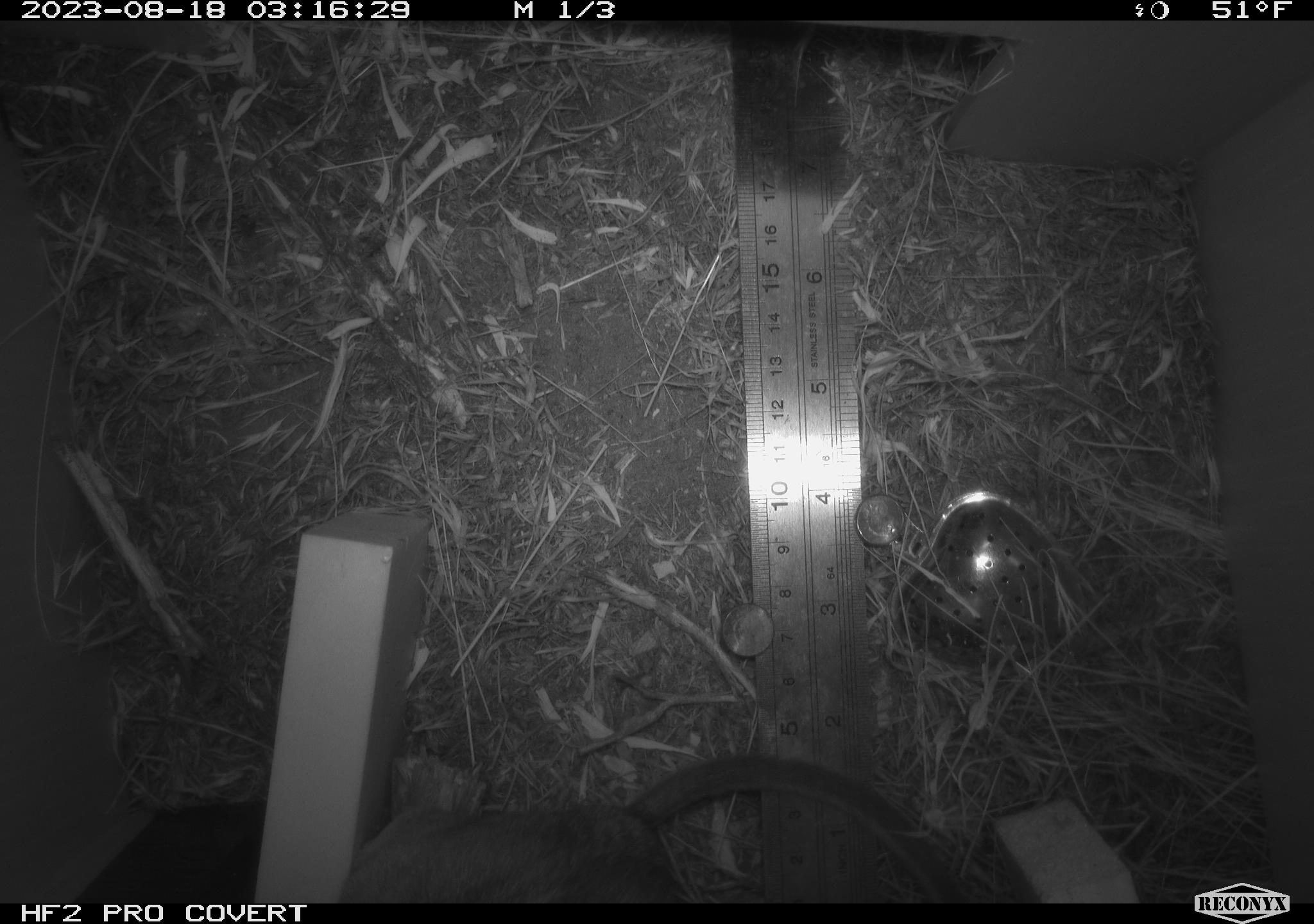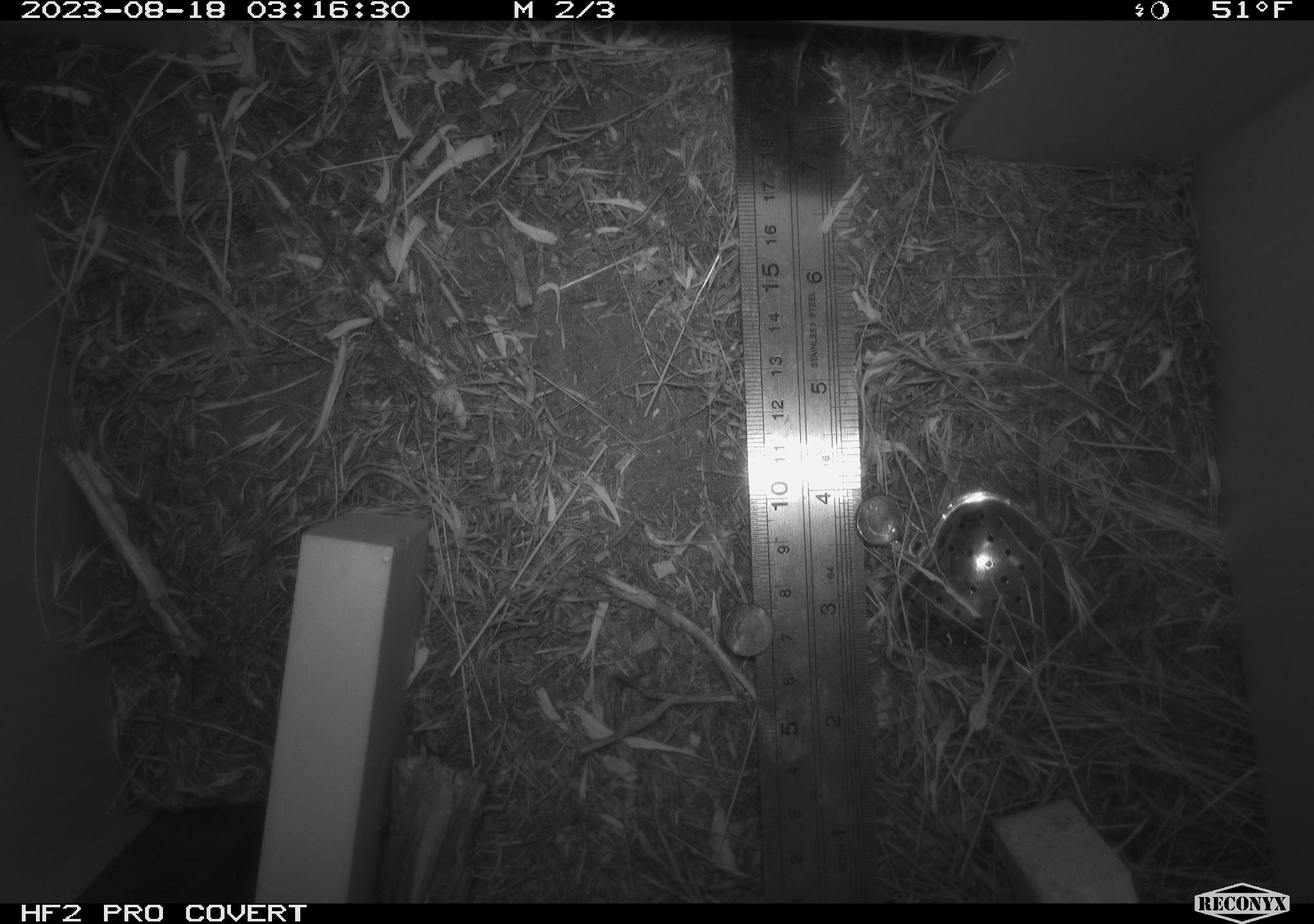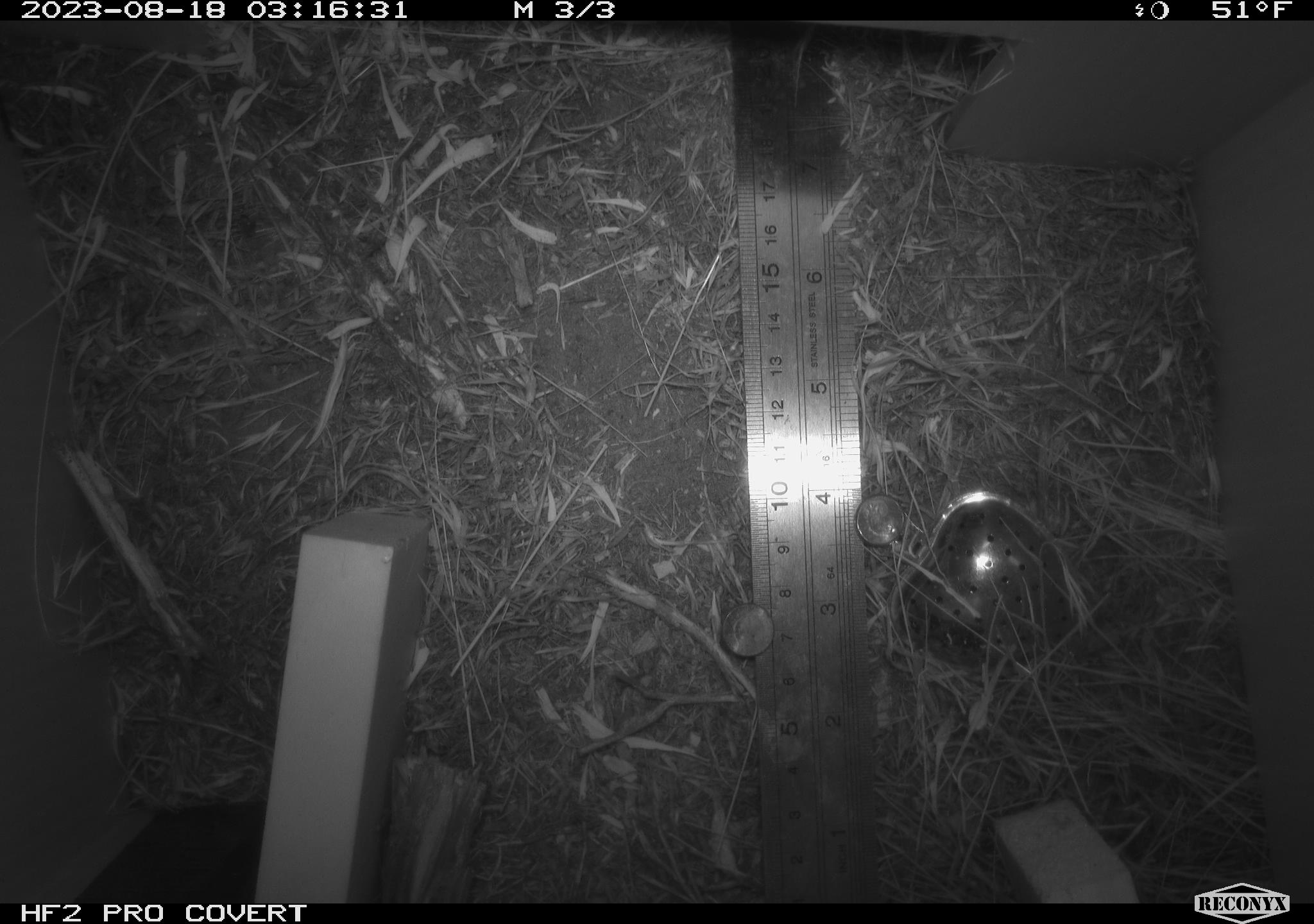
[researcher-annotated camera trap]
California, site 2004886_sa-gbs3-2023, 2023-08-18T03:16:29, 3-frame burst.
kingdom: Animalia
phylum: Chordata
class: Mammalia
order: Rodentia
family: Cricetidae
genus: Neotoma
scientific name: Neotoma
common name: pack rat or woodrat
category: neotoma species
Neotoma species (pack rat or woodrat) (Neotoma).